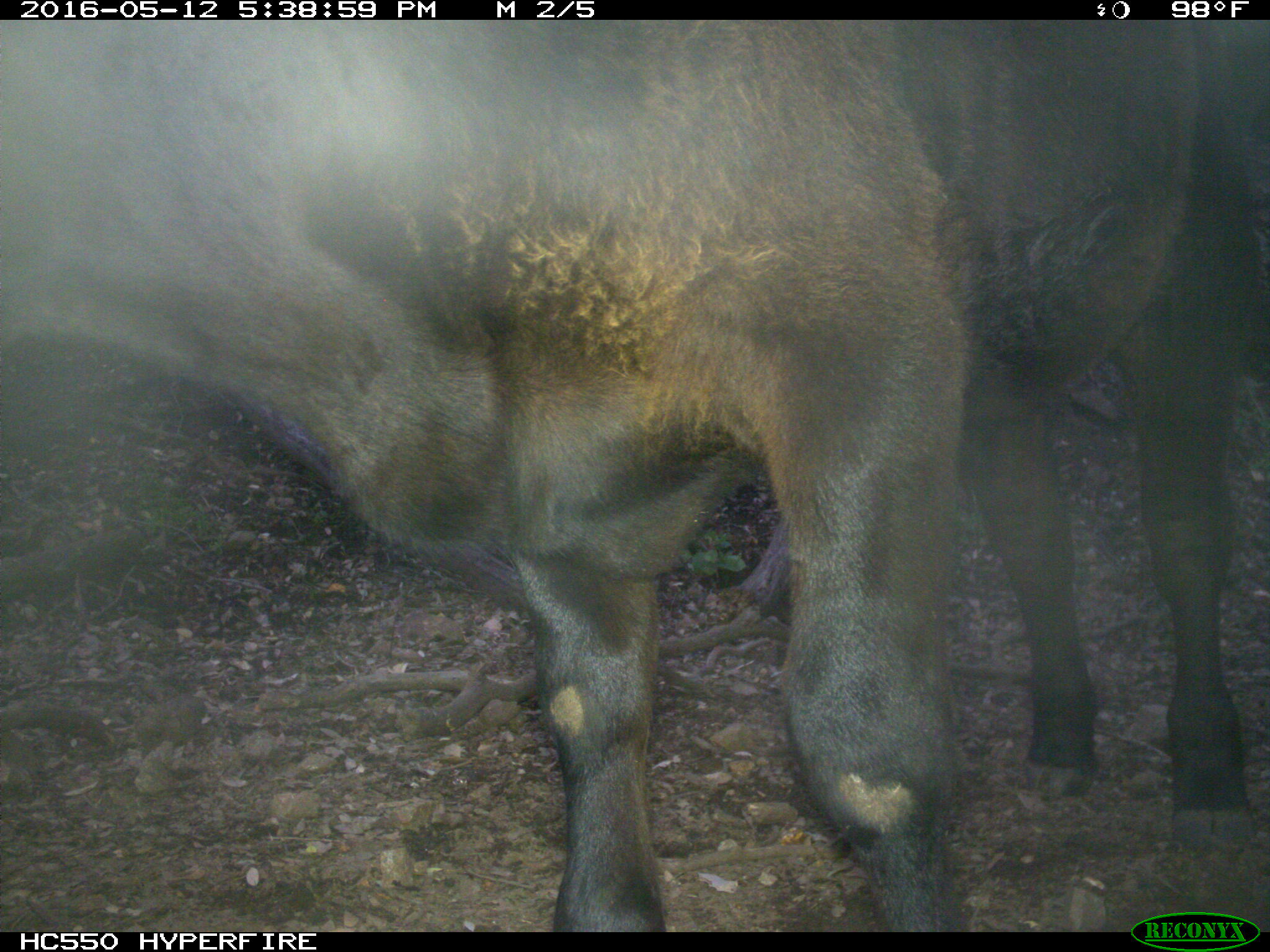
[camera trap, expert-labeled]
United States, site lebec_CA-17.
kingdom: Animalia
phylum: Chordata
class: Mammalia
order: Artiodactyla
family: Bovidae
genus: Bos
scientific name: Bos taurus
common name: domestic cow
Bos taurus (domestic cow).